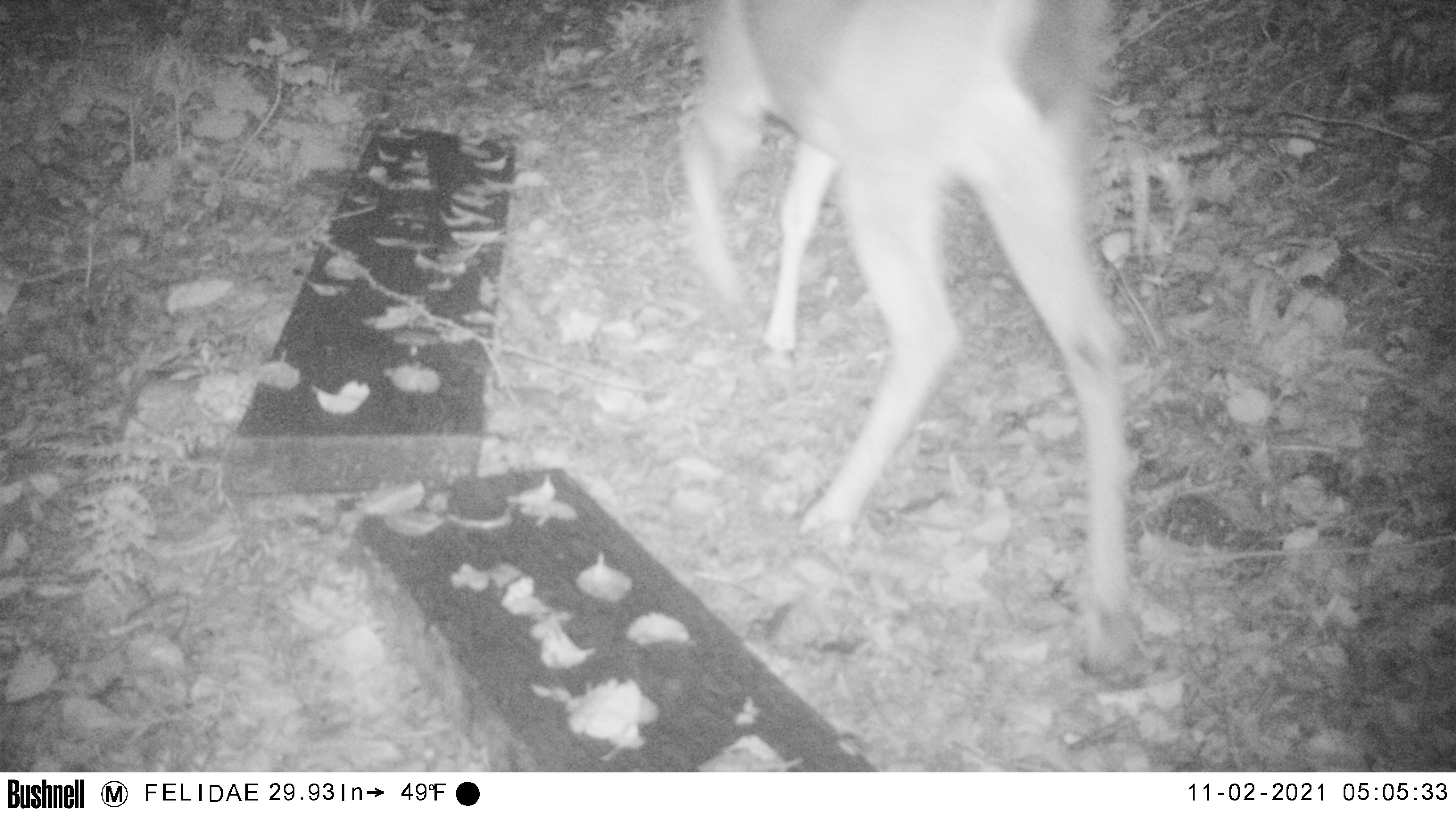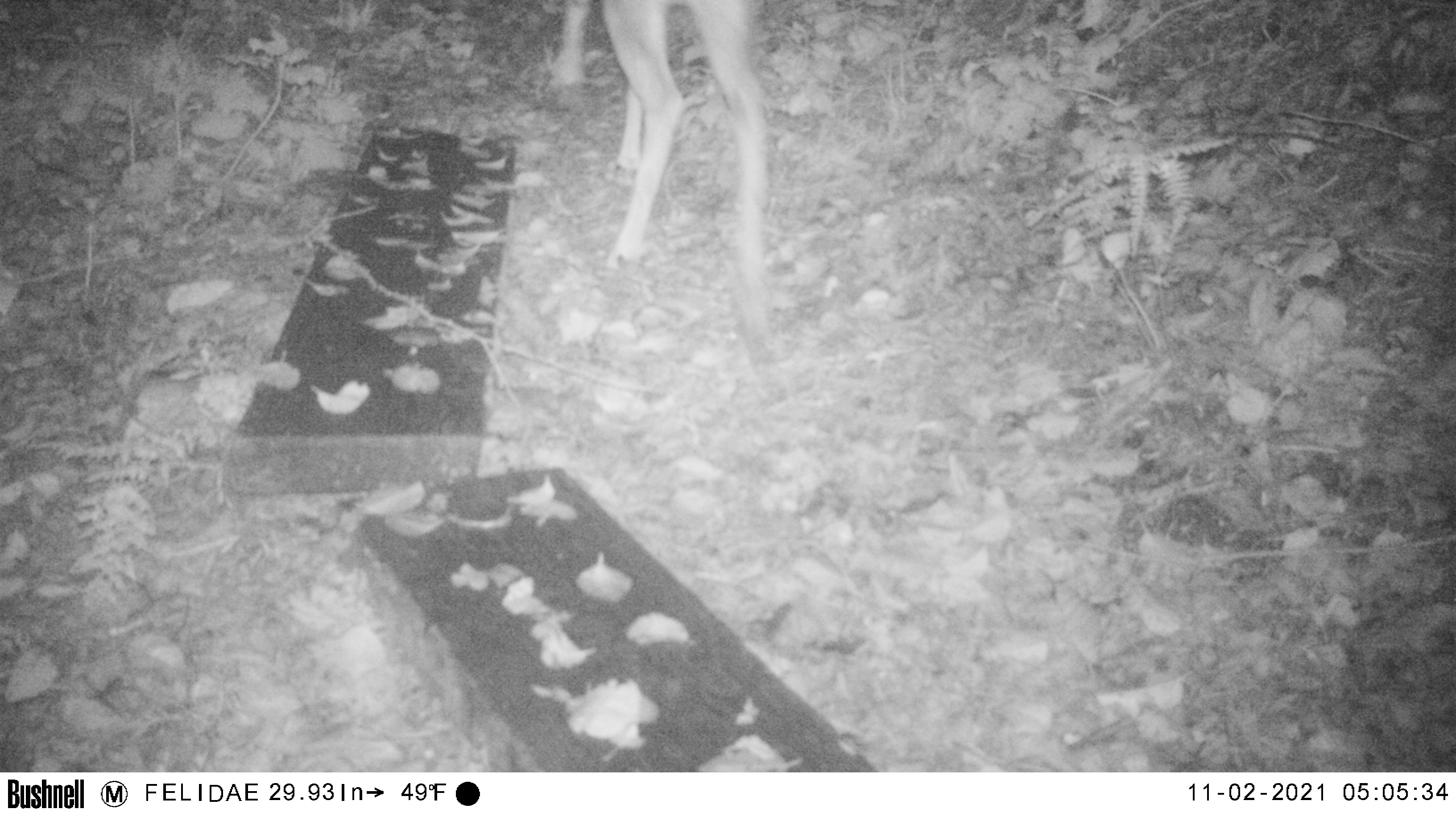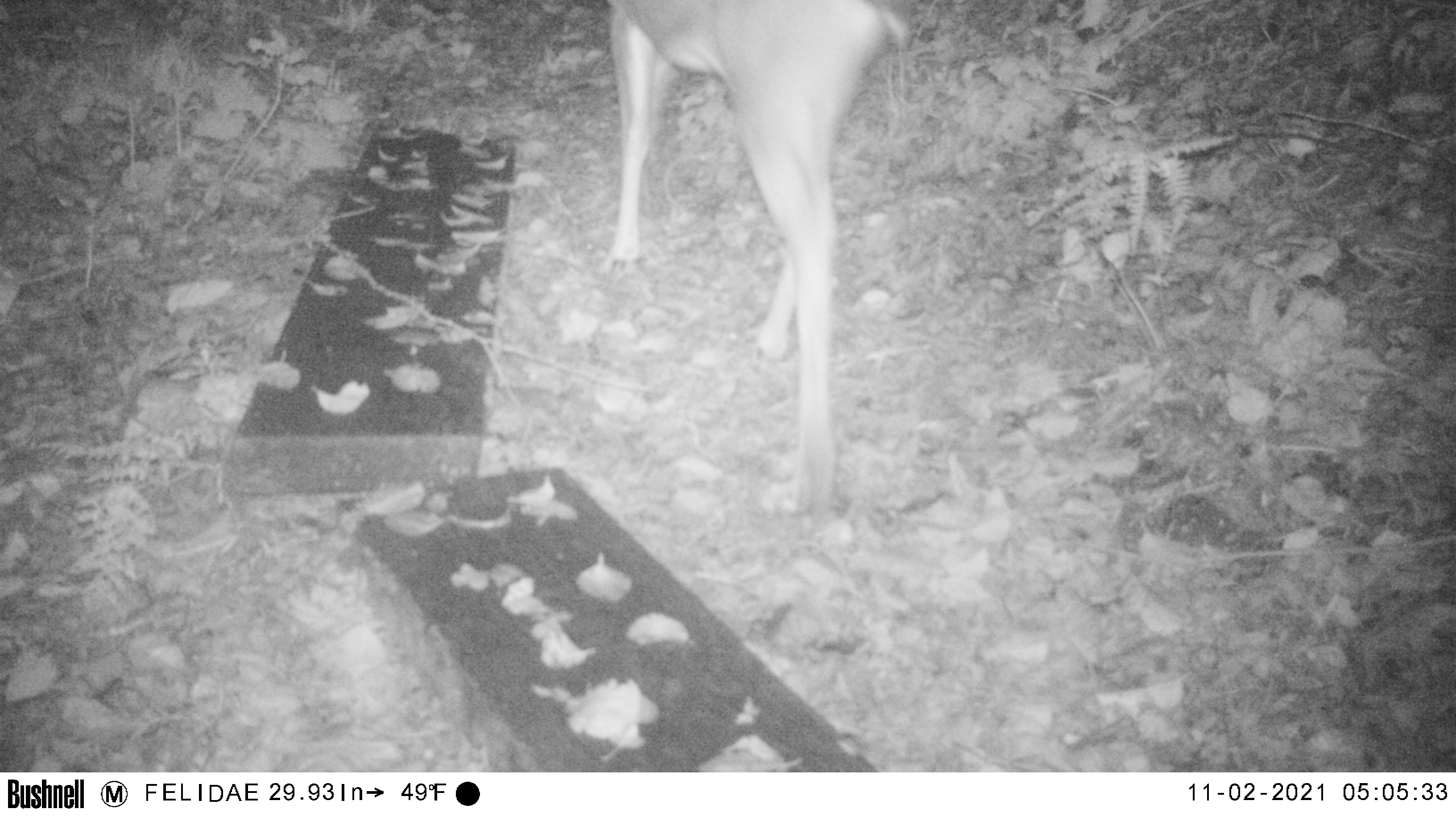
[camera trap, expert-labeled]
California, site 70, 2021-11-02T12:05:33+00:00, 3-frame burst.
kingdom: Animalia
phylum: Chordata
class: Mammalia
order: Artiodactyla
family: Cervidae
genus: Odocoileus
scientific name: Odocoileus hemionus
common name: mule deer